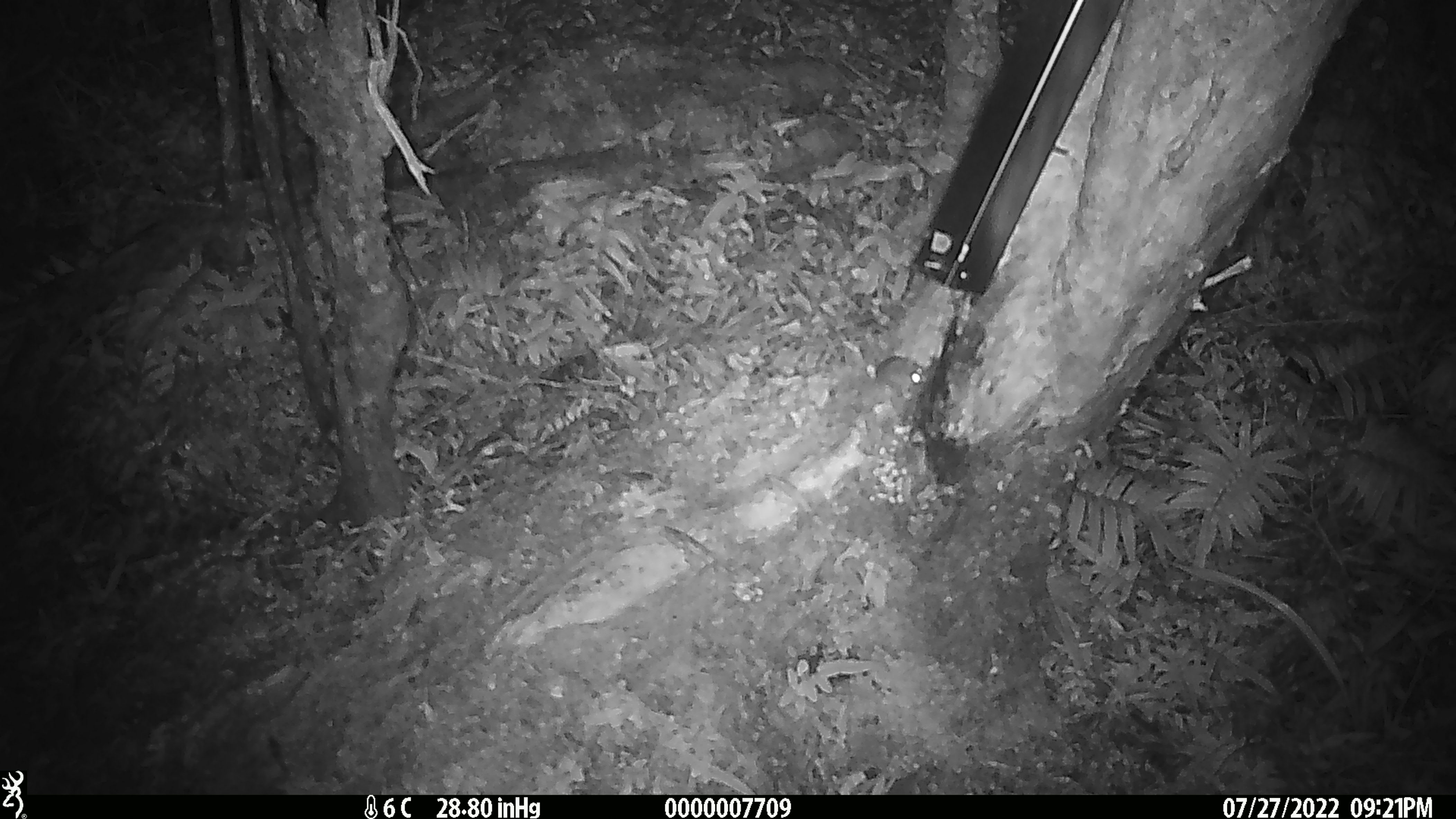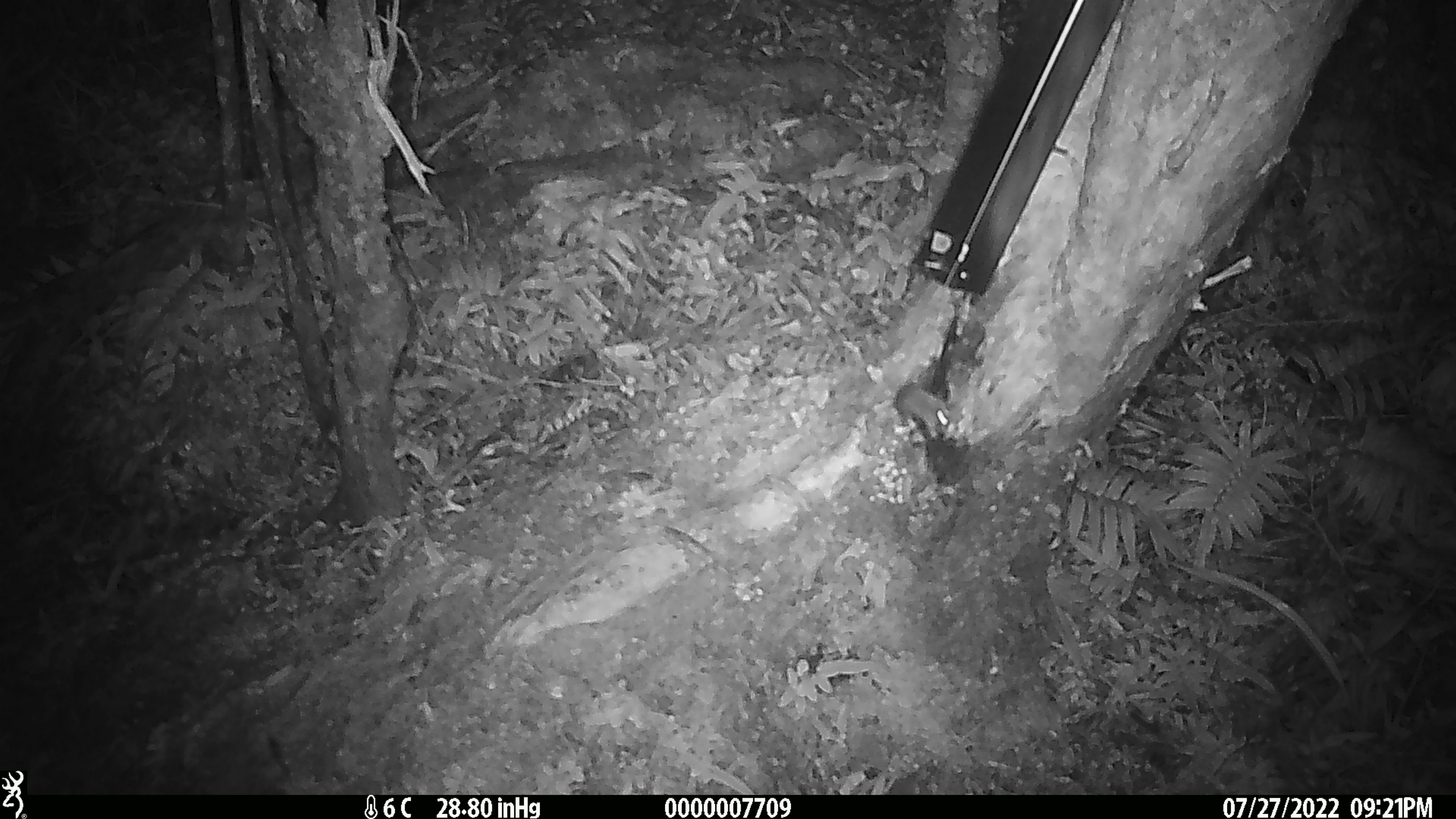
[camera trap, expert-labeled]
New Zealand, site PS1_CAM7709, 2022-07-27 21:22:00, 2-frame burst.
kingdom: Animalia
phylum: Chordata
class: Mammalia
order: Rodentia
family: Muridae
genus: Mus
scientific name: Mus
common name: mouse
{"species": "mouse (Mus)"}